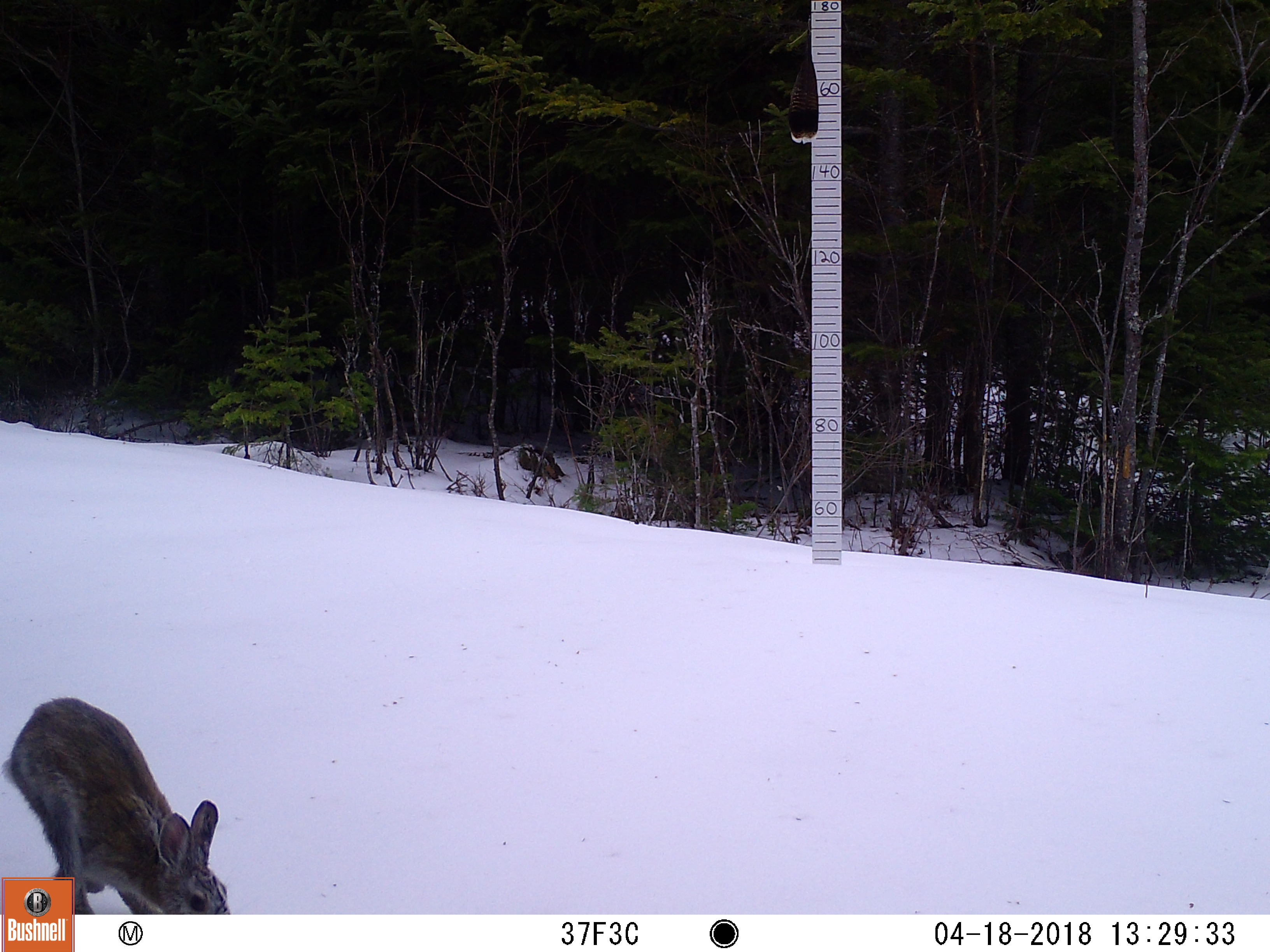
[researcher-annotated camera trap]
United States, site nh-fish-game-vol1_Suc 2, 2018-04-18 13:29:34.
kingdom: Animalia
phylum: Chordata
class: Mammalia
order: Lagomorpha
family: Leporidae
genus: Lepus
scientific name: Lepus americanus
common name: snowshoe hare